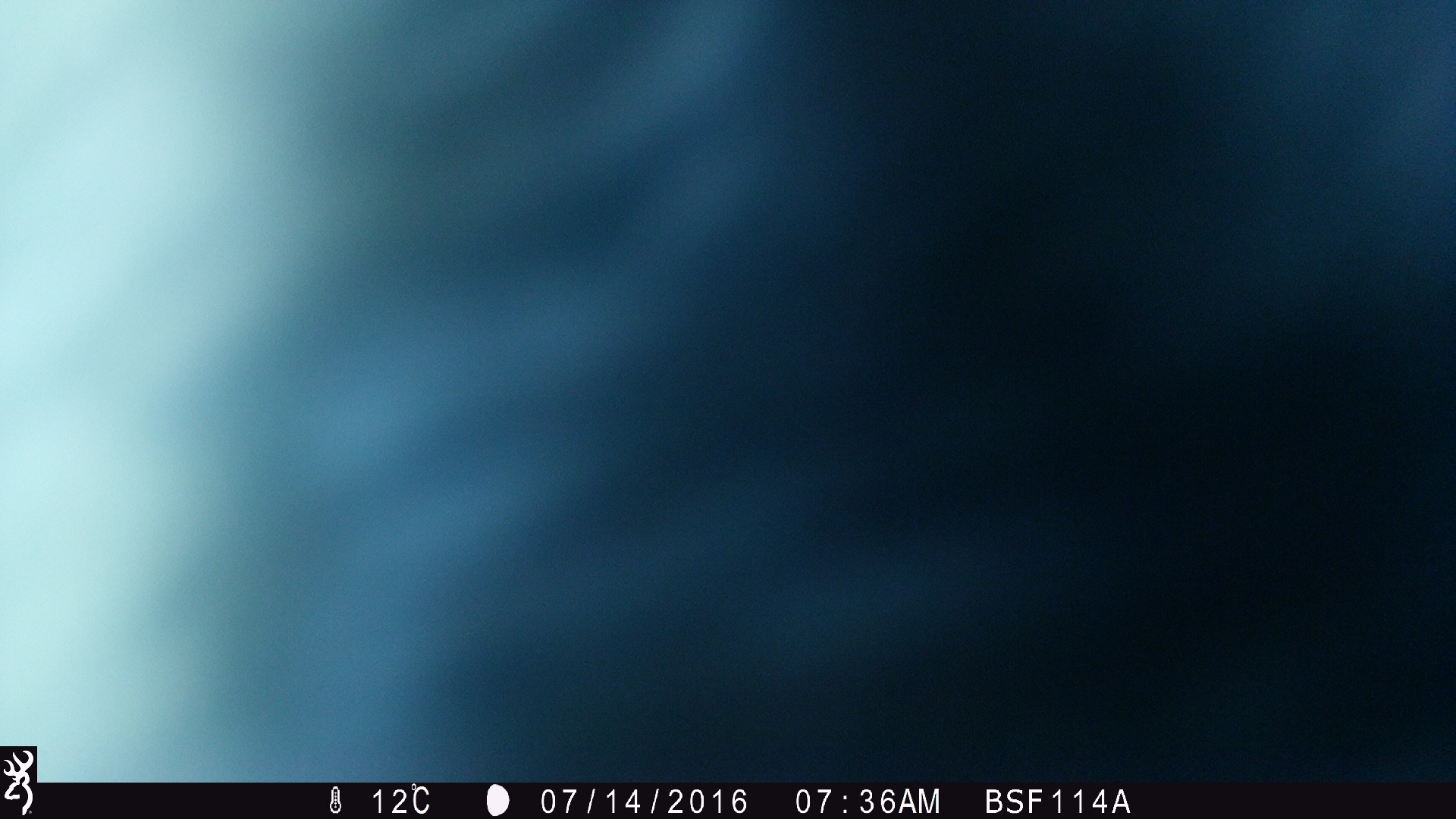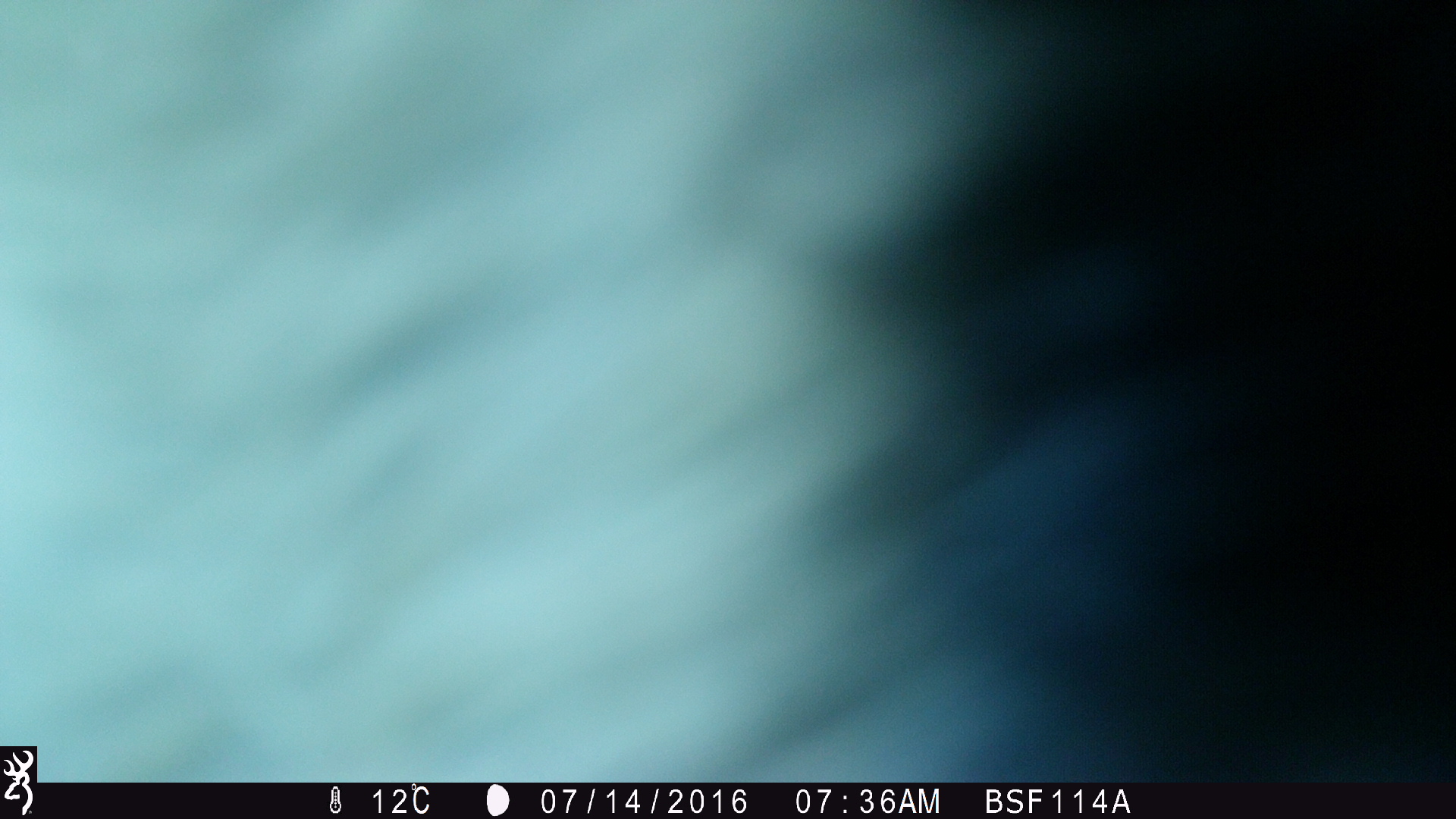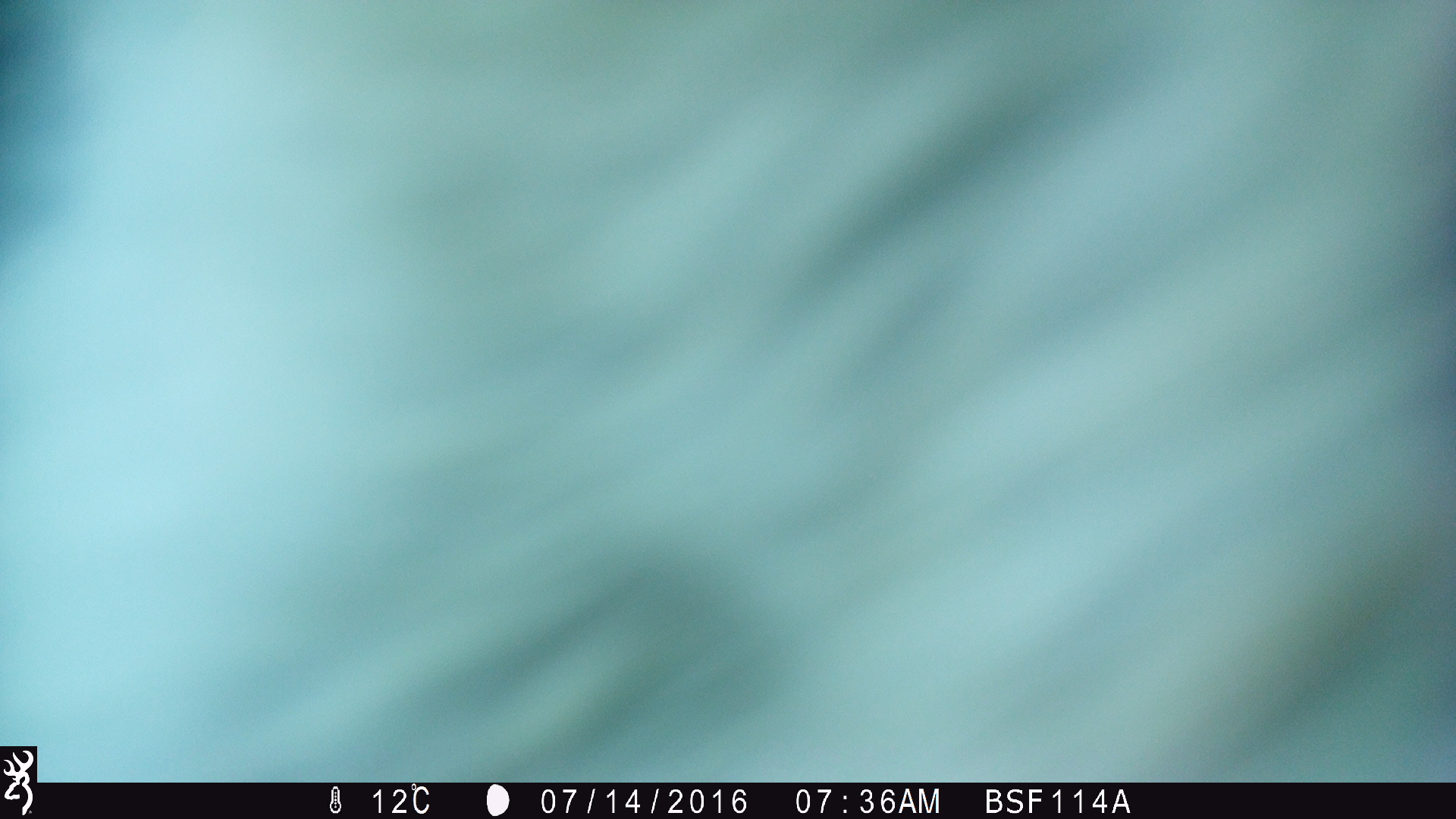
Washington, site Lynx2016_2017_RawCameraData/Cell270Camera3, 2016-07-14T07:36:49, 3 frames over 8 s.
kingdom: Animalia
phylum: Chordata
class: Mammalia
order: Artiodactyla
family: Bovidae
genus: Bos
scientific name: Bos taurus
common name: domestic cattle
Domestic cattle (Bos taurus). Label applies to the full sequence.